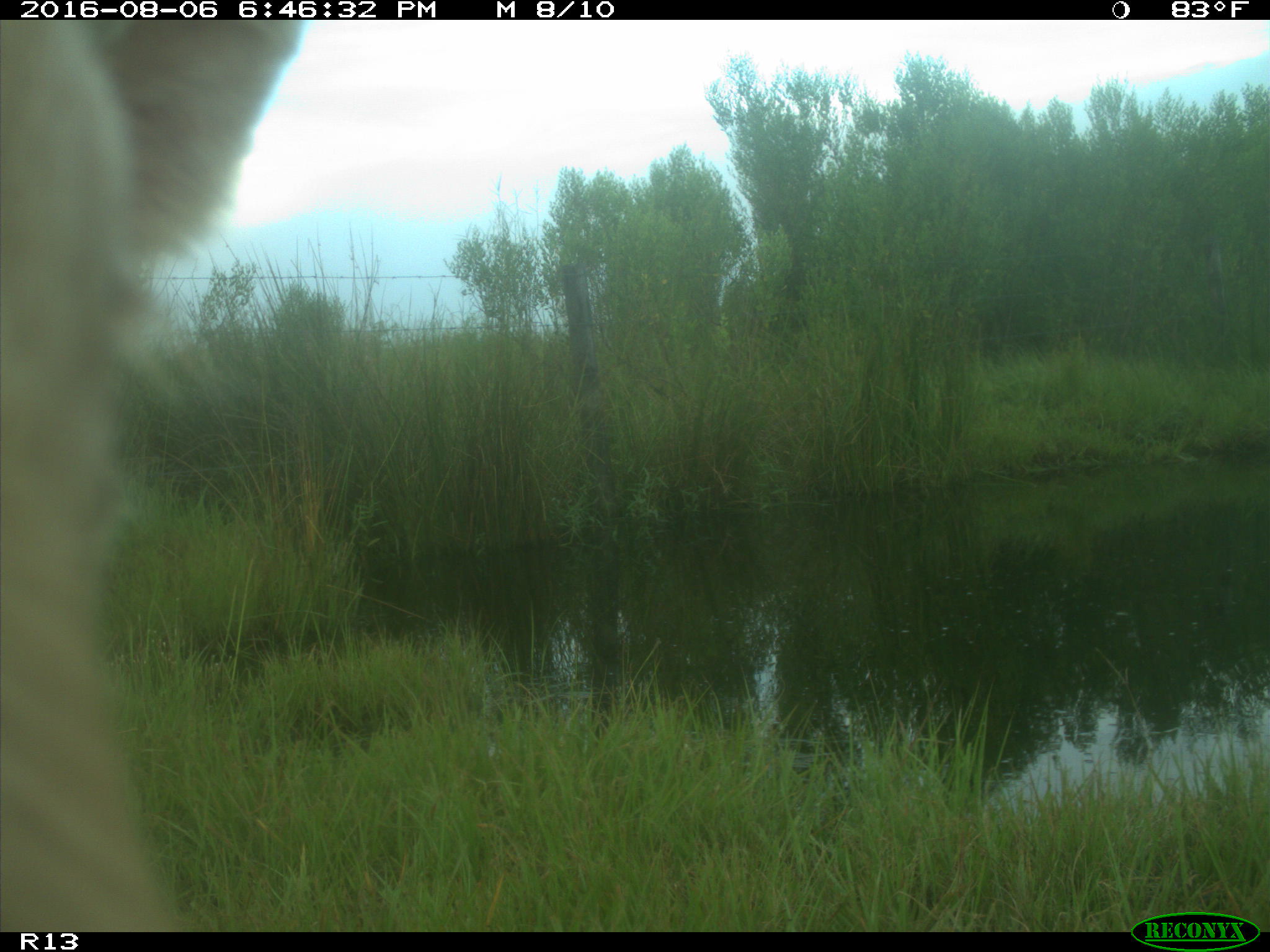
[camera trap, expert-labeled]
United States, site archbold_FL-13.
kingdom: Animalia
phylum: Chordata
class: Mammalia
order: Artiodactyla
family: Bovidae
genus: Bos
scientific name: Bos taurus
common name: domestic cow